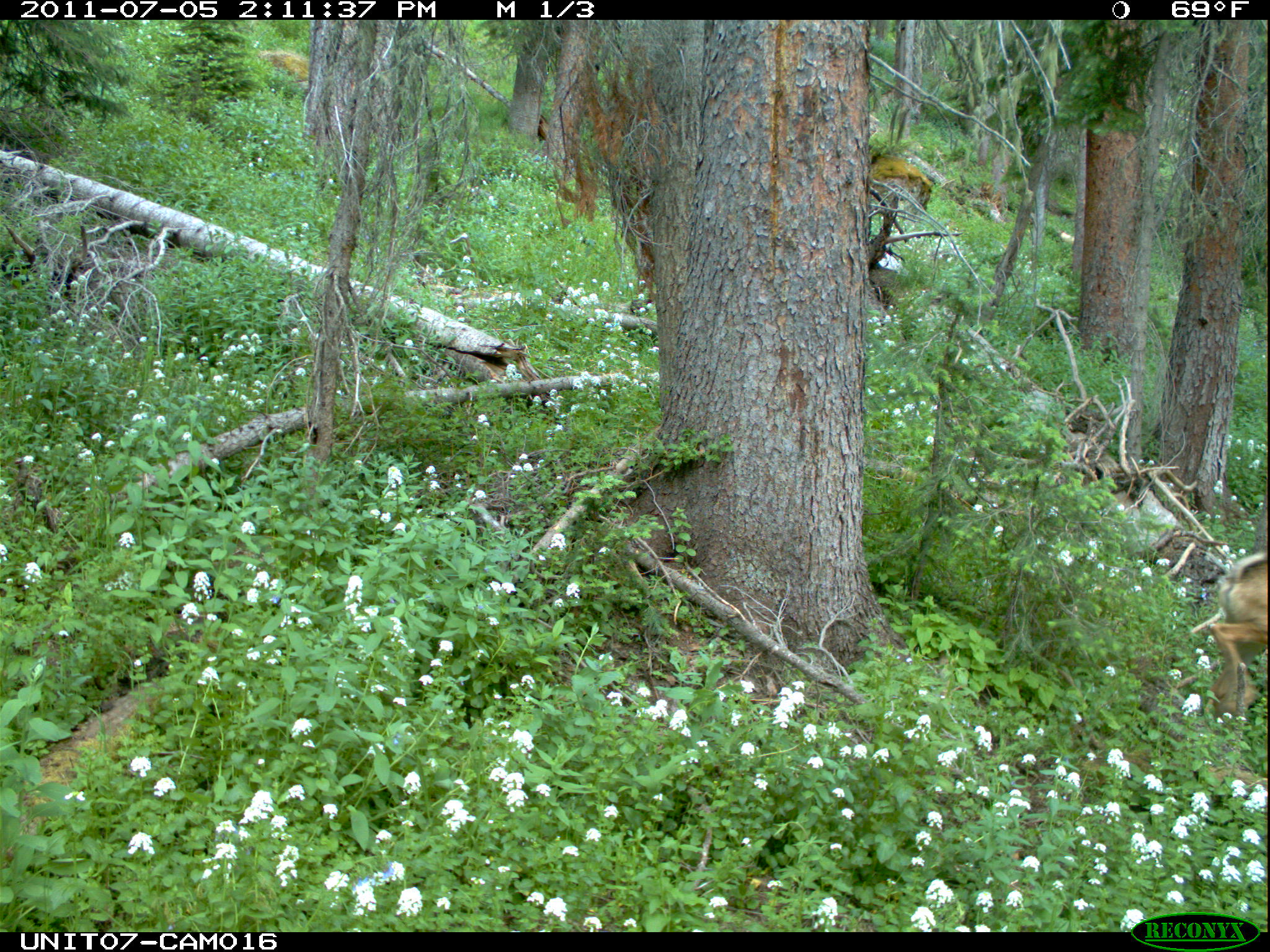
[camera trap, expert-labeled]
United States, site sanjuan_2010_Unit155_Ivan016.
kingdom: Animalia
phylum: Chordata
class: Mammalia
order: Artiodactyla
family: Cervidae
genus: Odocoileus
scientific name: Odocoileus hemionus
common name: mule deer